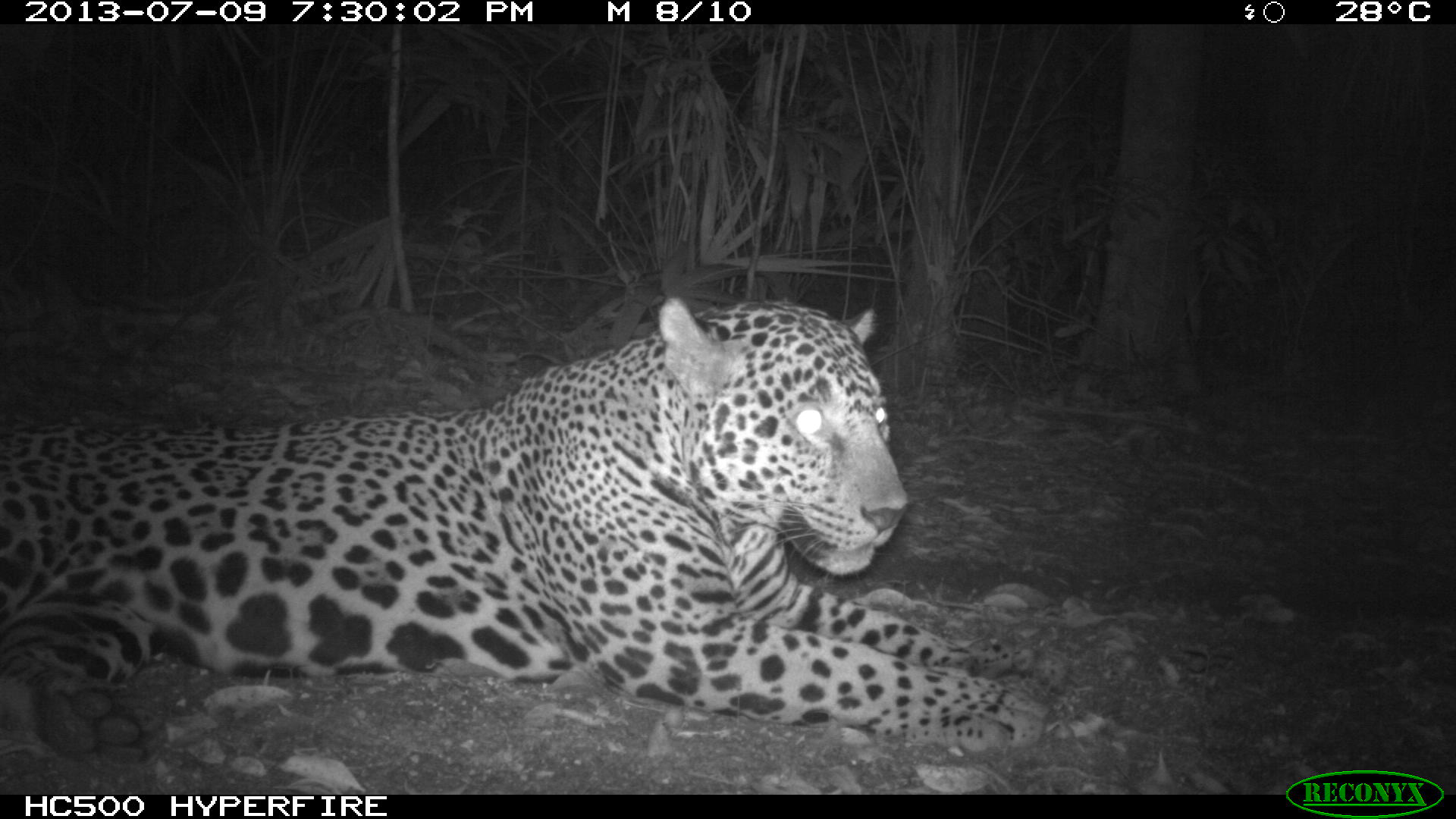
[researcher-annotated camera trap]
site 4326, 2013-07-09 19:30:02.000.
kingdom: Animalia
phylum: Chordata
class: Mammalia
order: Carnivora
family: Felidae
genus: Panthera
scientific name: Panthera onca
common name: jaguar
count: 1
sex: male